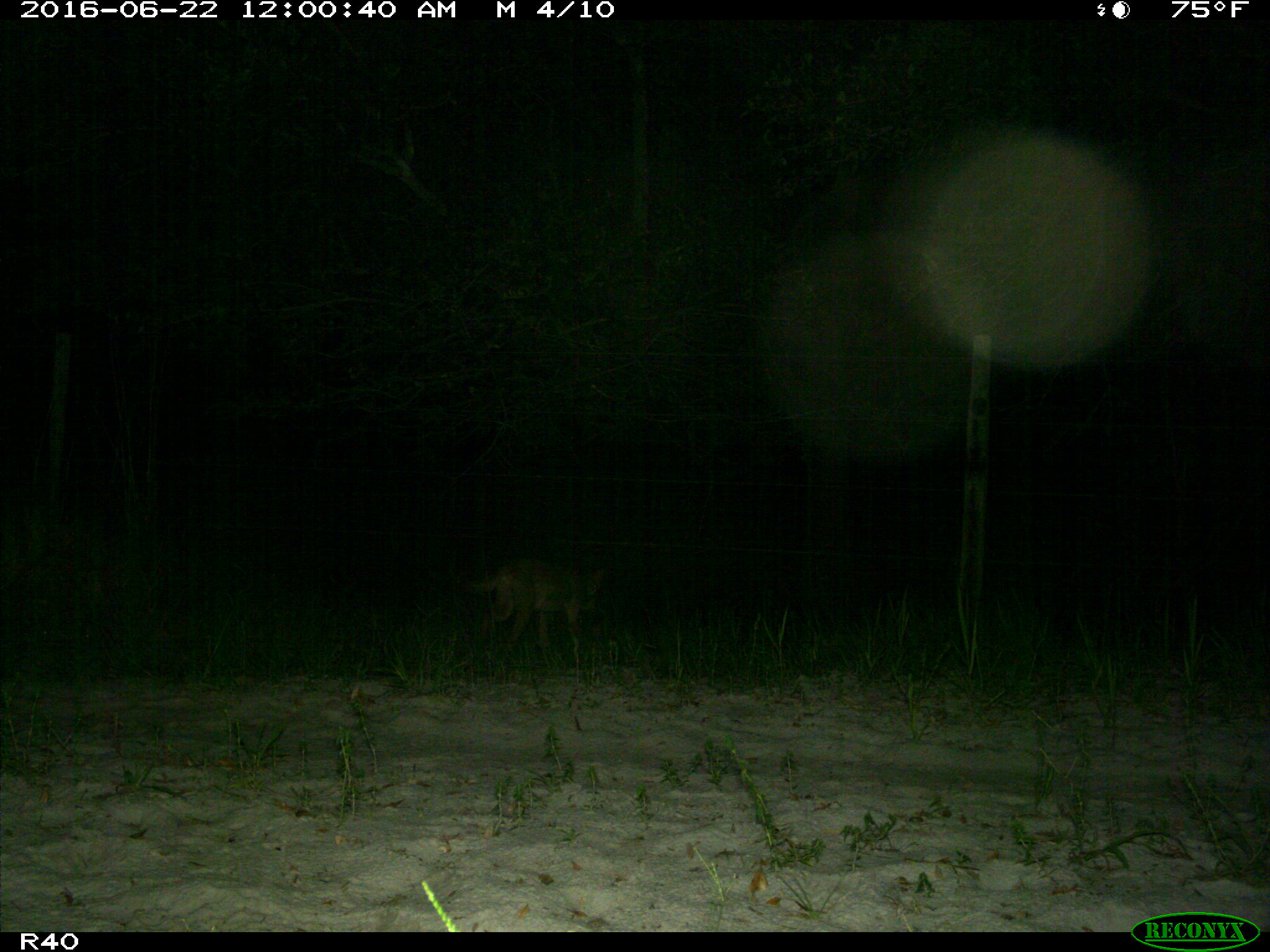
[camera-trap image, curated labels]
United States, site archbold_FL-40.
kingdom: Animalia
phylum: Chordata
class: Mammalia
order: Carnivora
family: Canidae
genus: Canis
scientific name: Canis latrans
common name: coyote